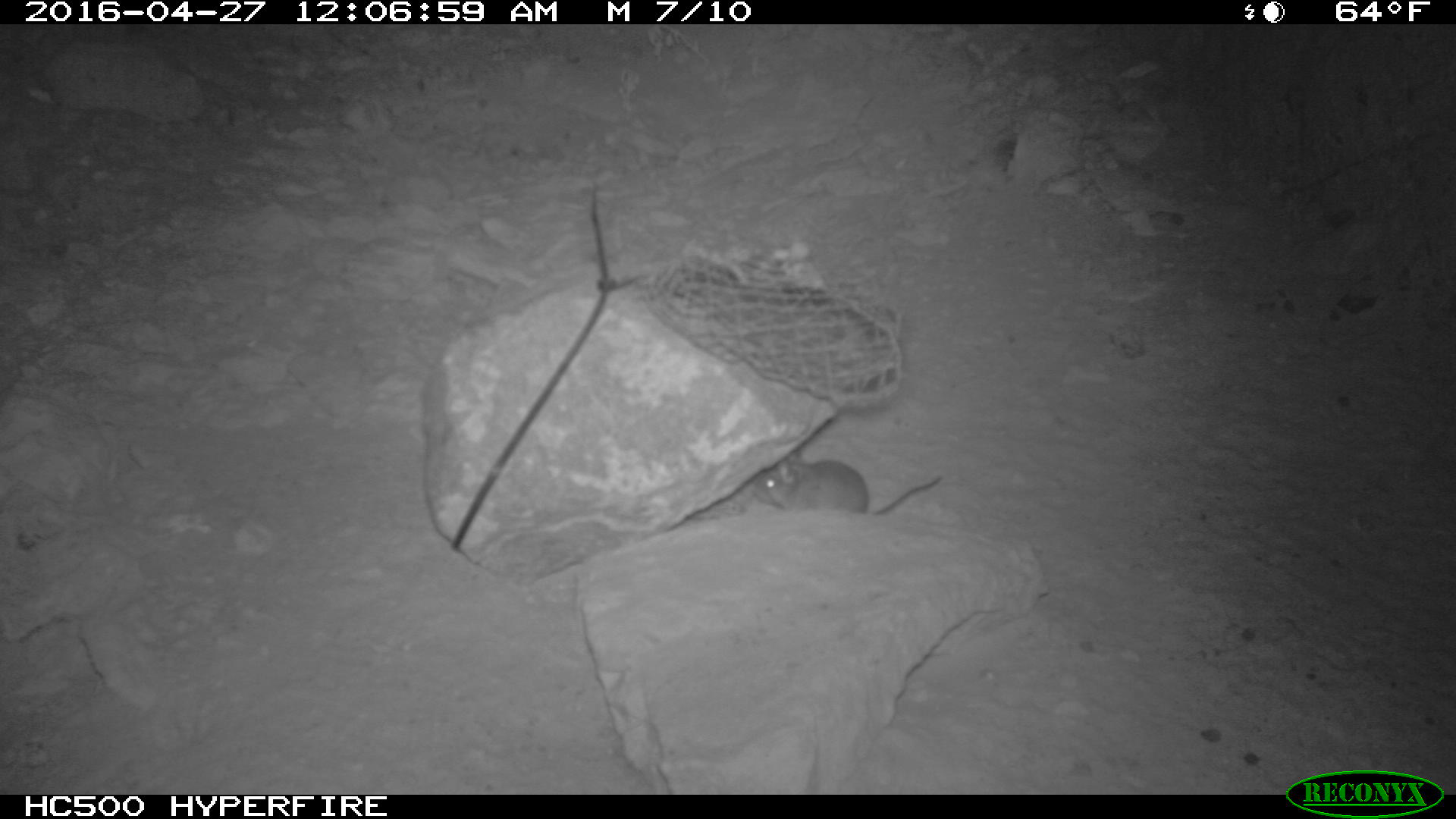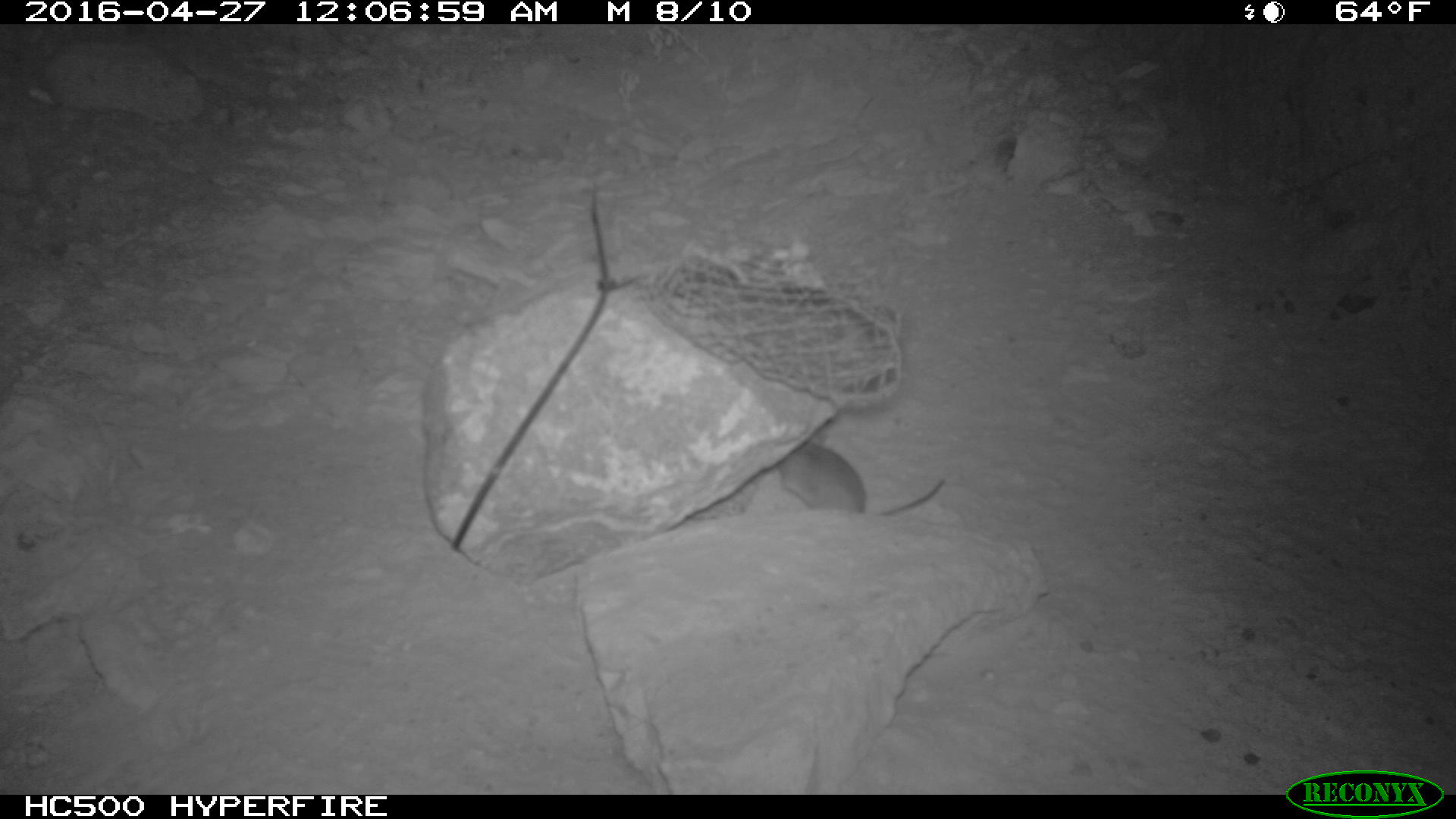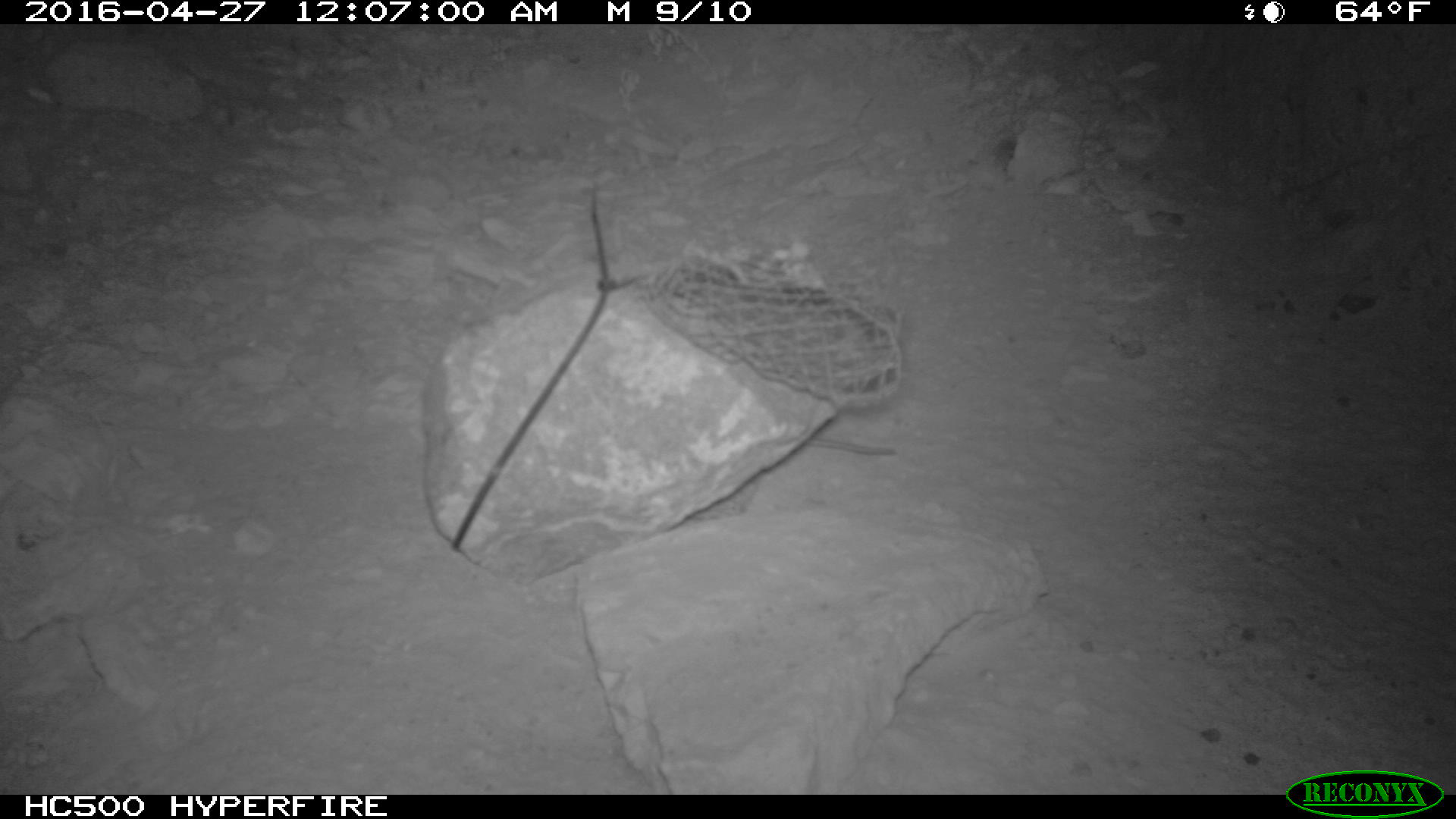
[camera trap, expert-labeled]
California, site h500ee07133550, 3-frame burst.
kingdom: Animalia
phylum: Chordata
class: Mammalia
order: Rodentia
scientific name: Rodentia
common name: rodent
Rodent (Rodentia).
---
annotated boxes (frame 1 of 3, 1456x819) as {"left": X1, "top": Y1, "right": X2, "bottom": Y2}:
rodent: {"left": 751, "top": 454, "right": 943, "bottom": 516}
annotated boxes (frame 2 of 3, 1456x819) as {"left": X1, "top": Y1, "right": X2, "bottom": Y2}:
rodent: {"left": 775, "top": 440, "right": 943, "bottom": 516}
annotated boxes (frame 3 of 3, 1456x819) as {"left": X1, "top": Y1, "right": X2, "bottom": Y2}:
rodent: {"left": 807, "top": 443, "right": 899, "bottom": 453}